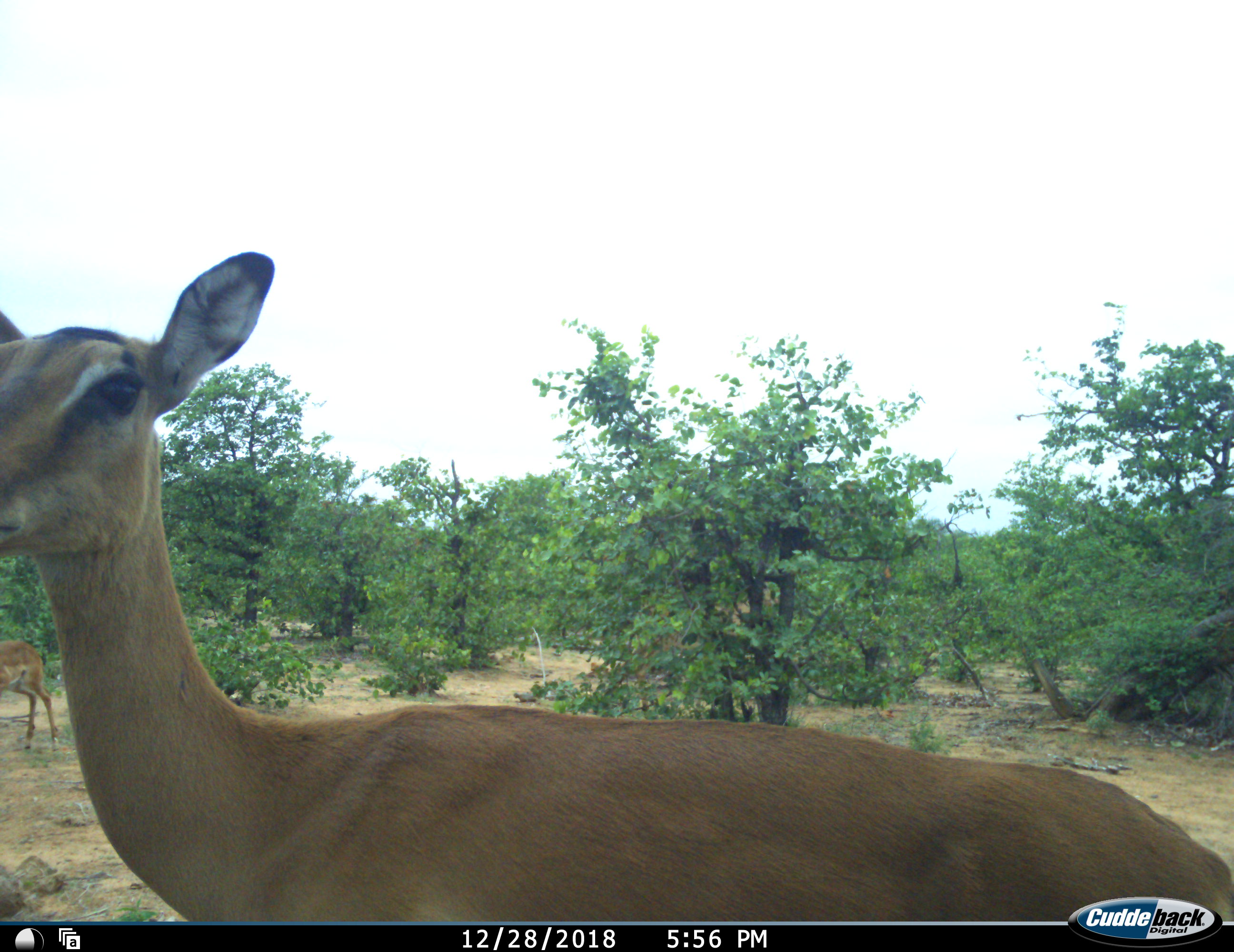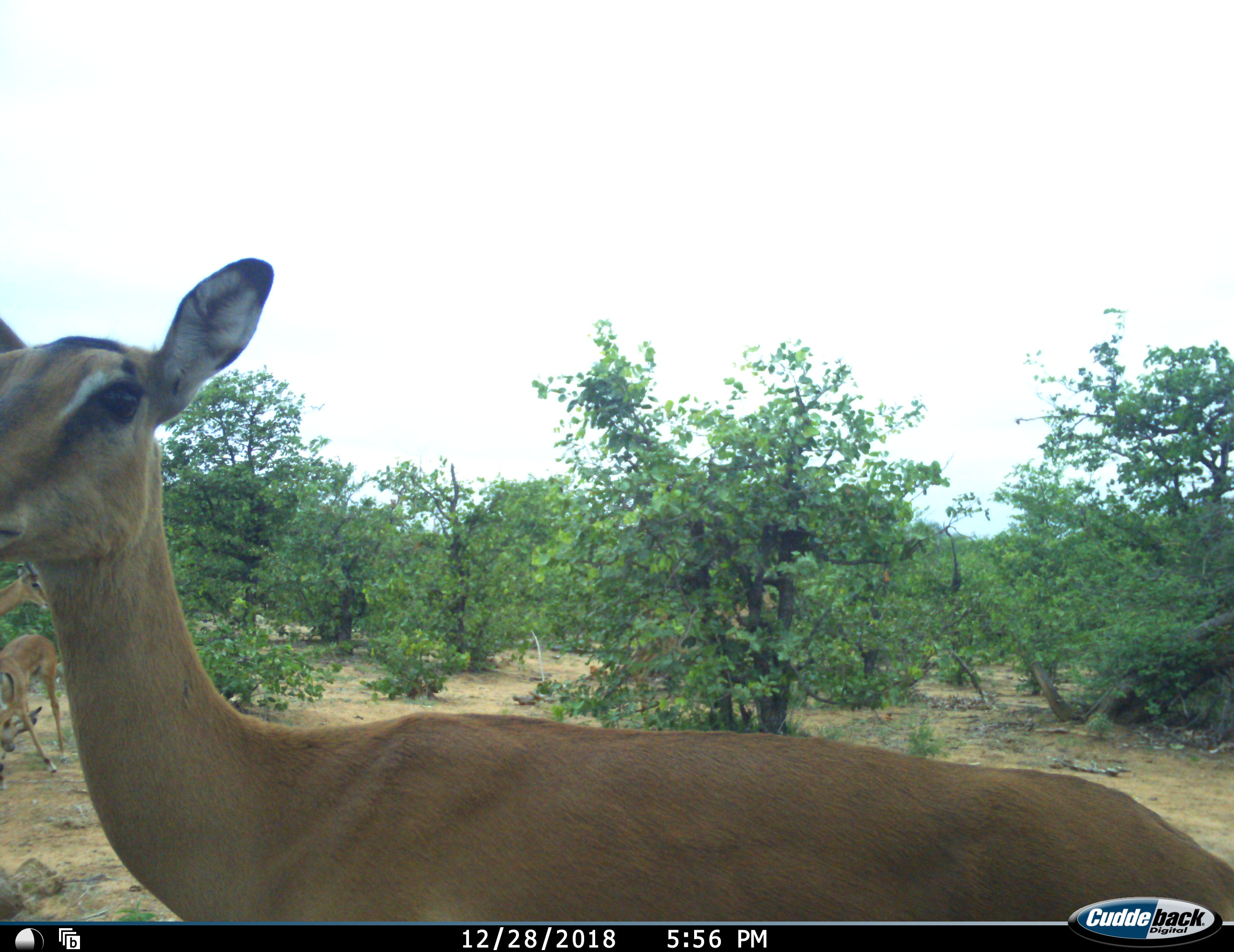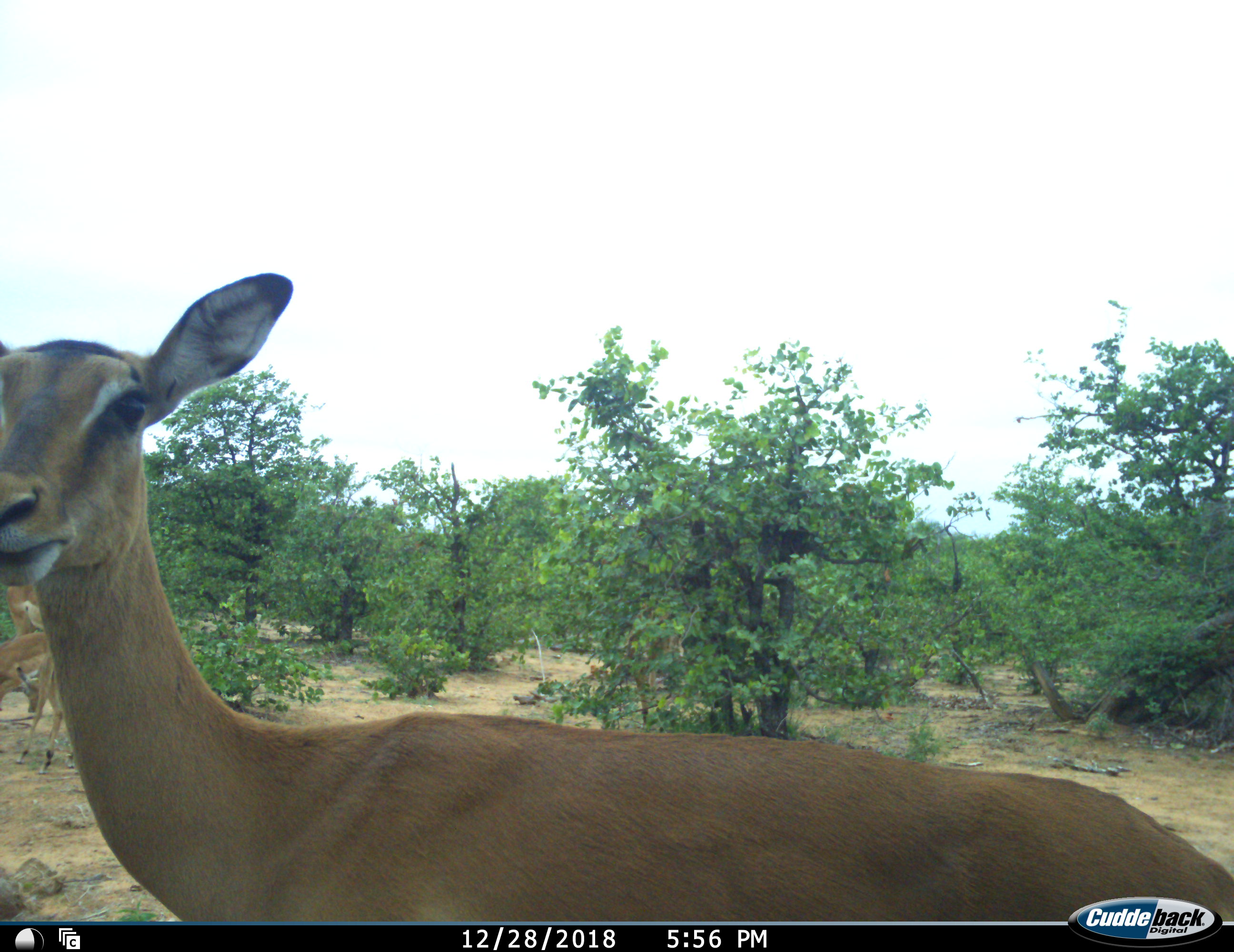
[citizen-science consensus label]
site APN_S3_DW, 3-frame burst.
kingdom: Animalia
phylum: Chordata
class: Mammalia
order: Artiodactyla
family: Bovidae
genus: Aepyceros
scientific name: Aepyceros melampus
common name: impala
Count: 3.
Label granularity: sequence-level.